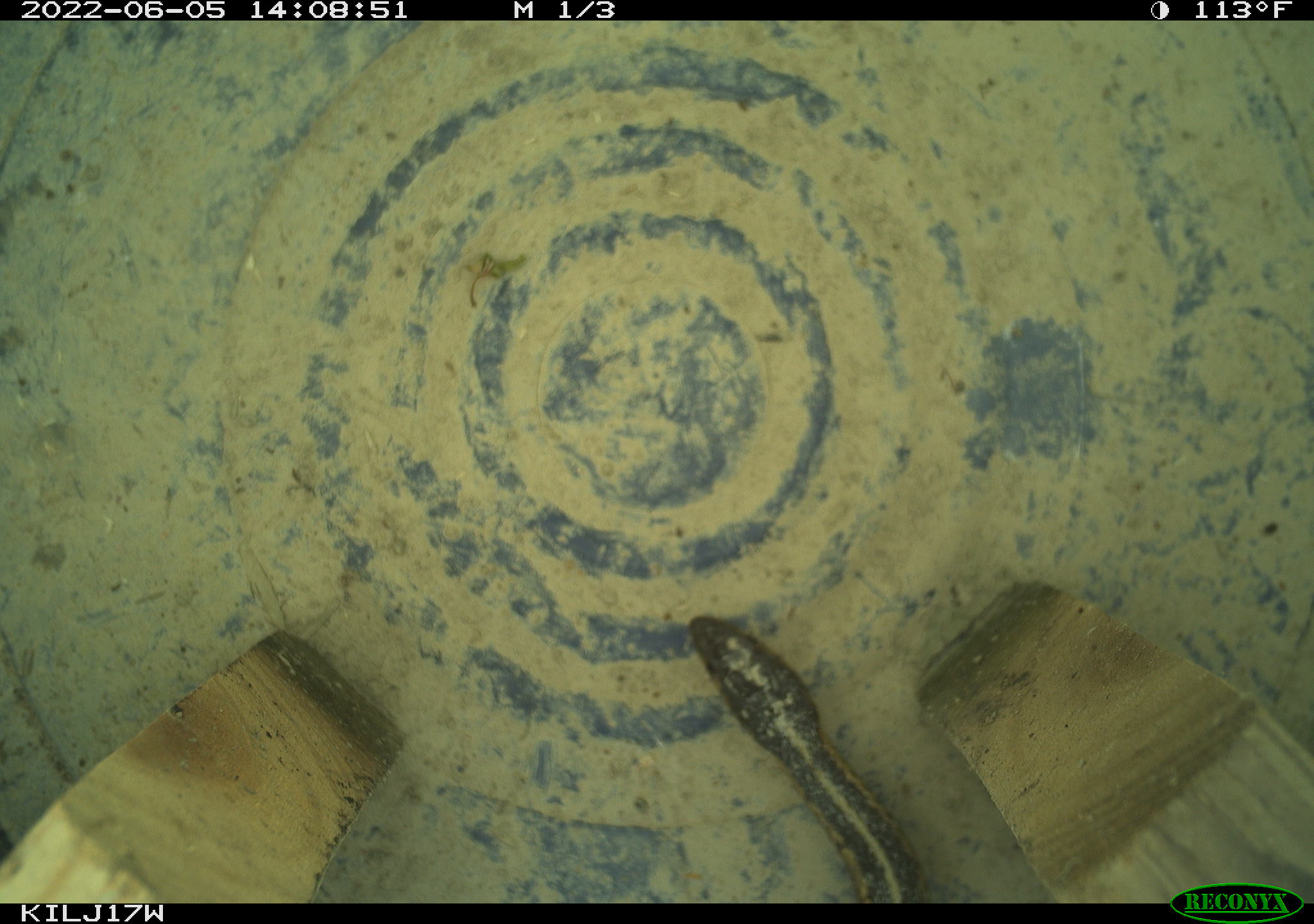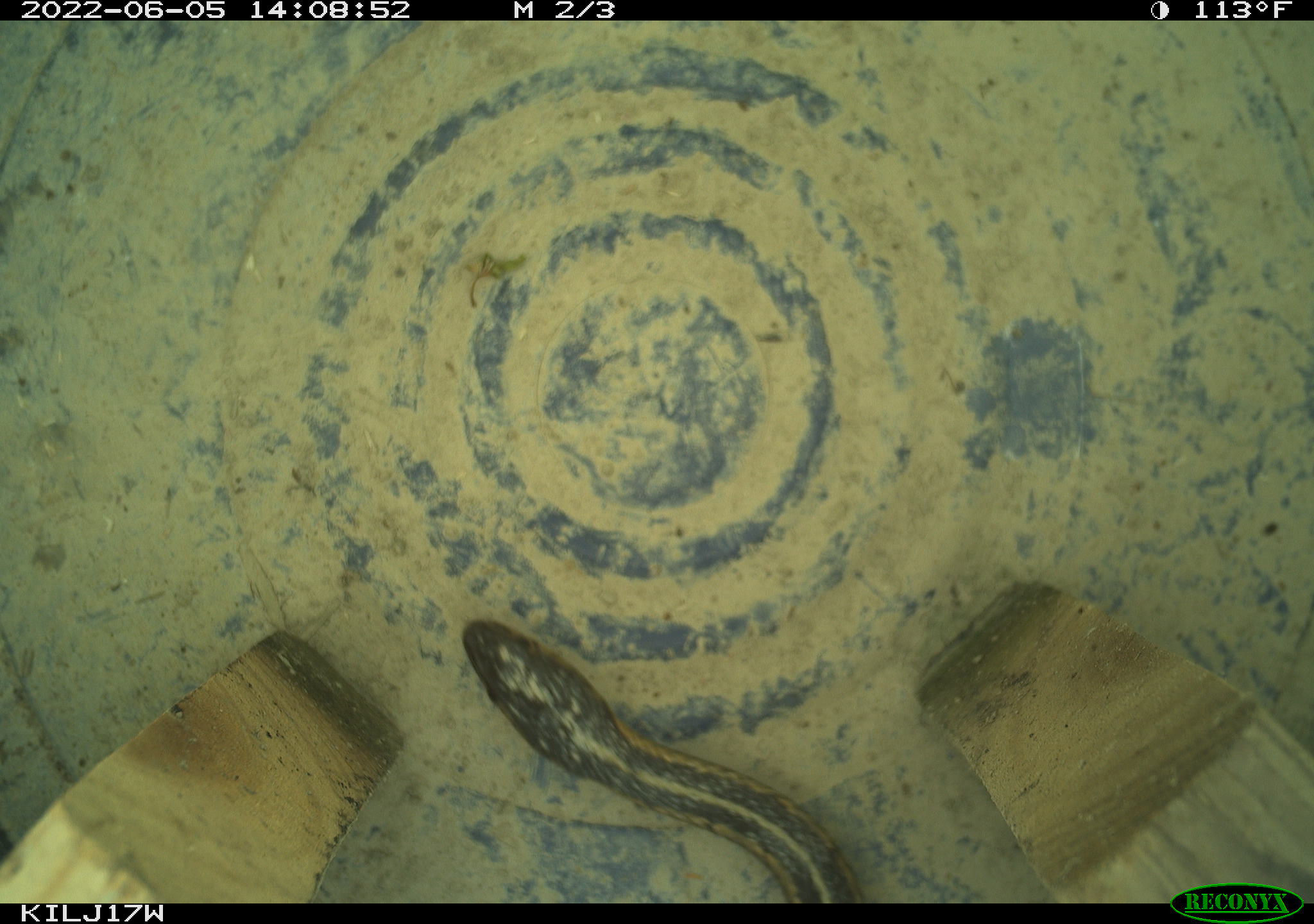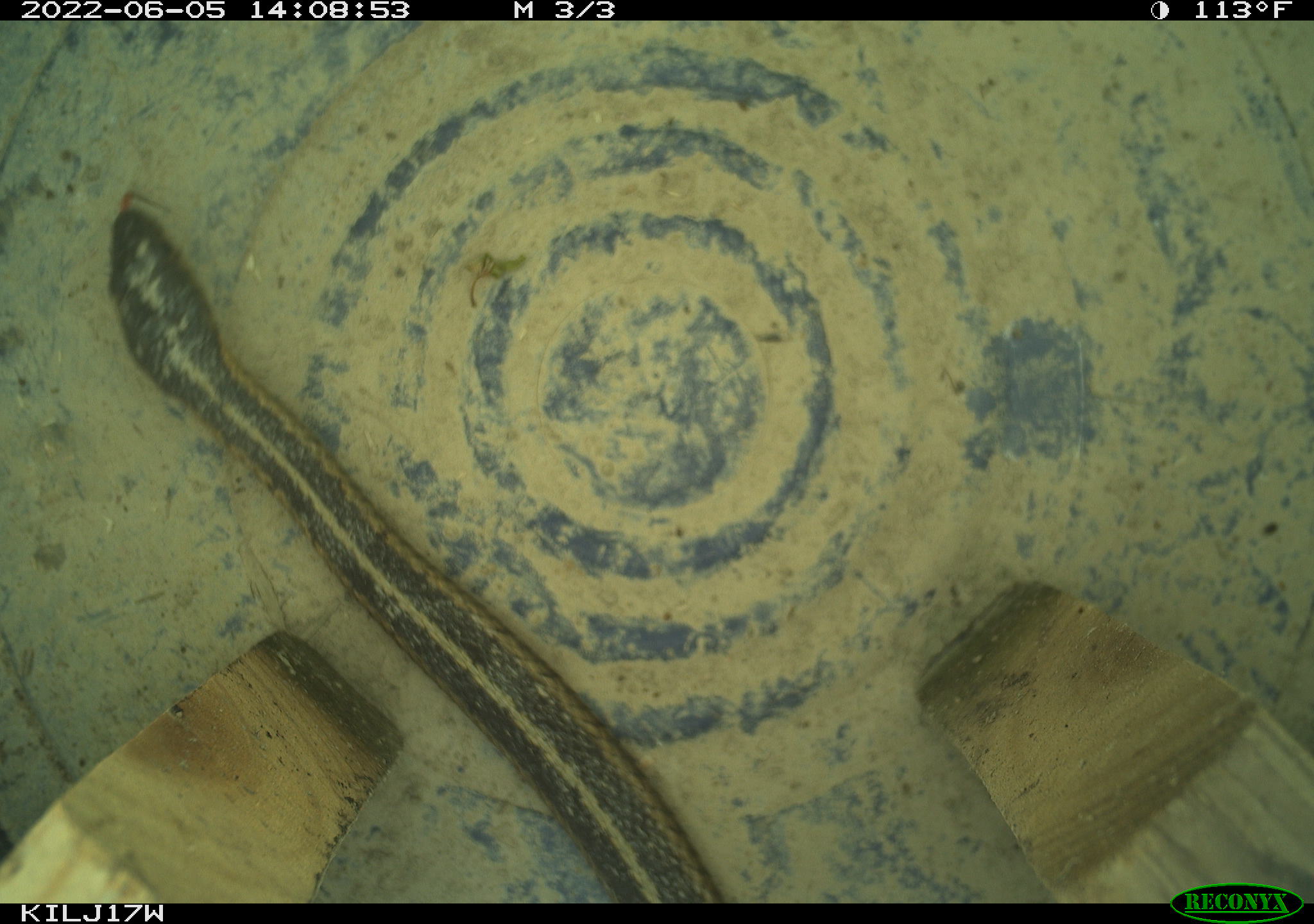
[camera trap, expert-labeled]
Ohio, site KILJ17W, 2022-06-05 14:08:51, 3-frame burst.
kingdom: Animalia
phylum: Chordata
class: Reptilia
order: Squamata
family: Colubridae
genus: Thamnophis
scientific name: Thamnophis sirtalis sirtalis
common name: eastern gartersnake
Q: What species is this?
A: Eastern gartersnake (Thamnophis sirtalis sirtalis).